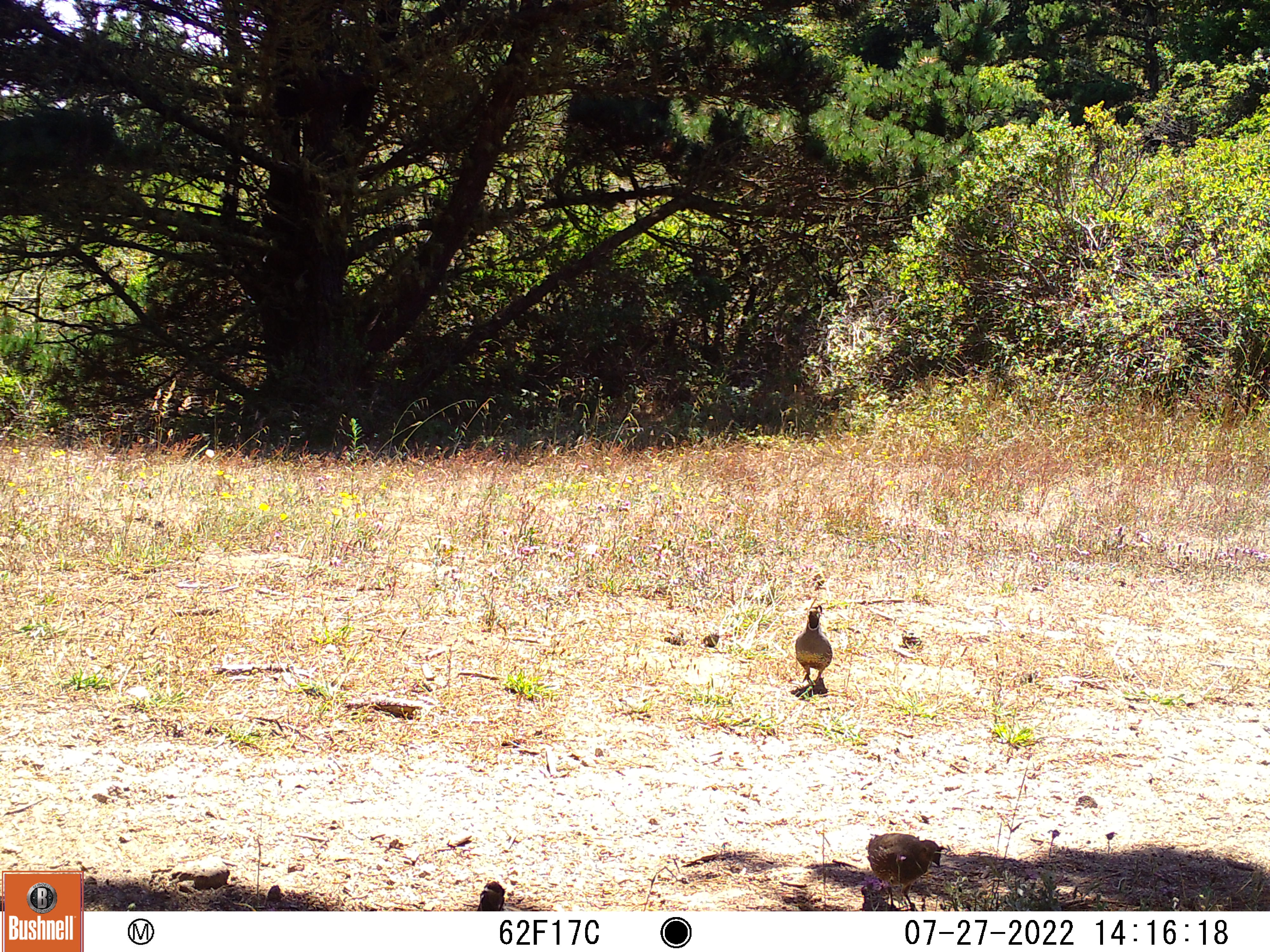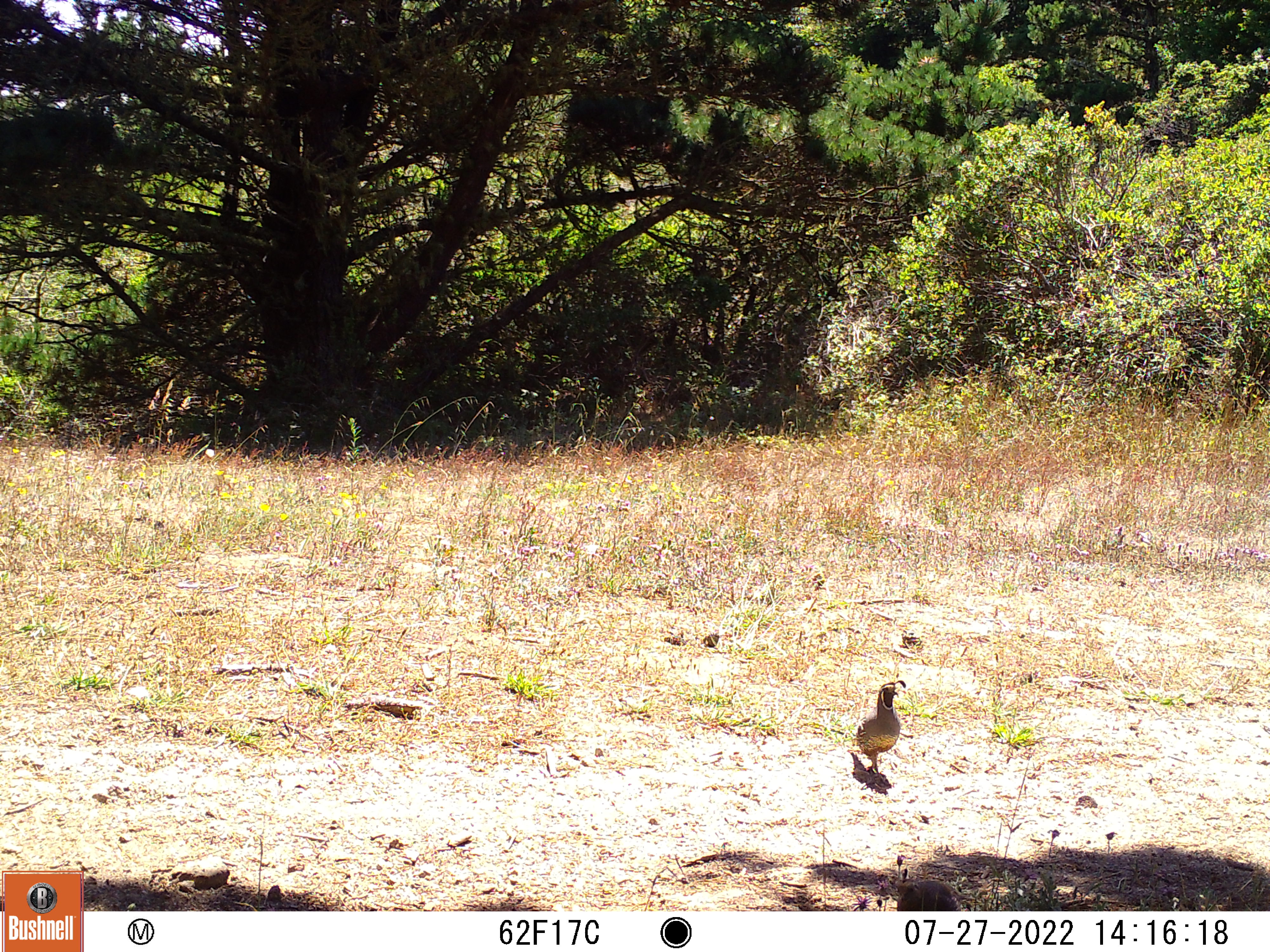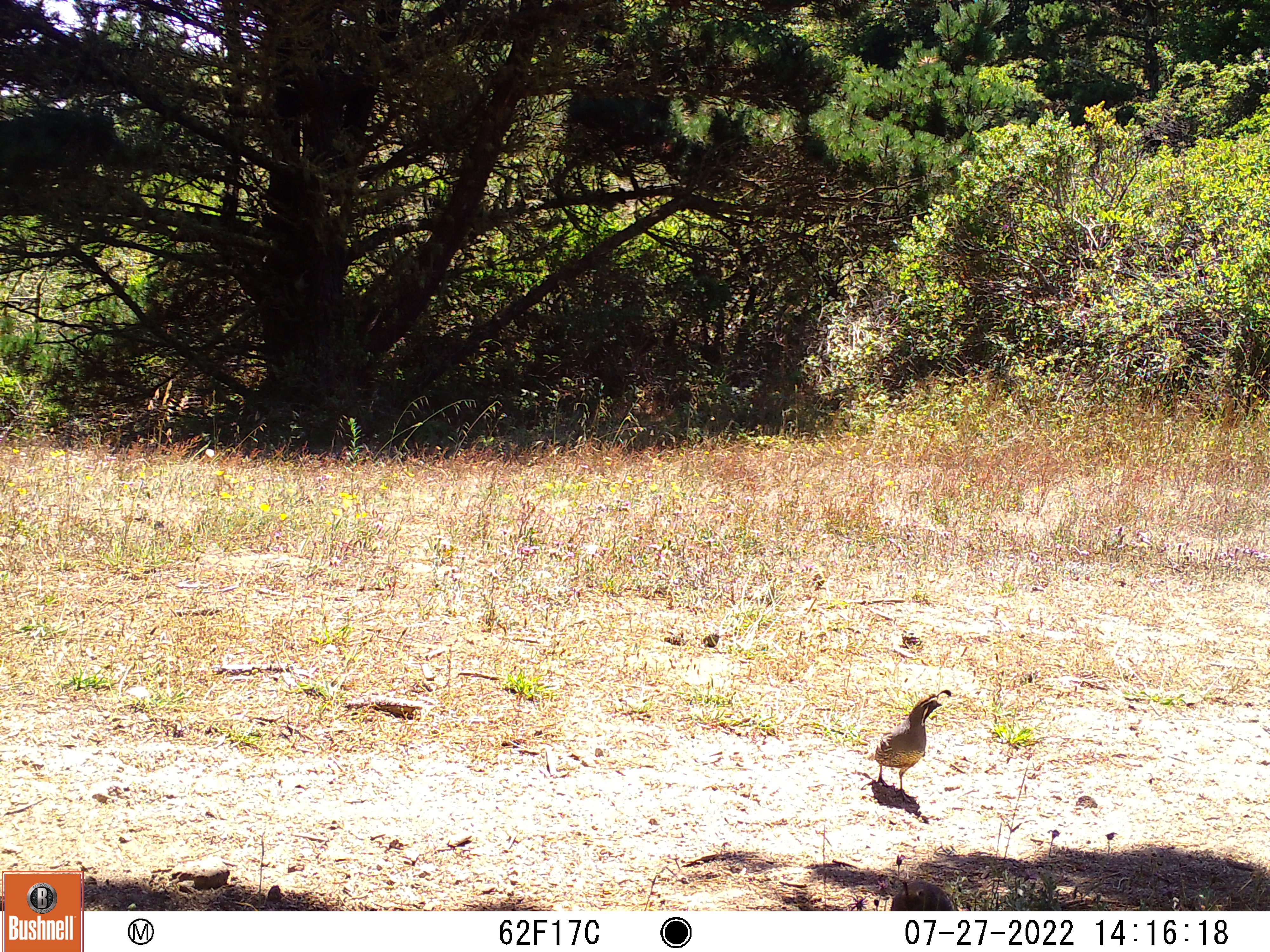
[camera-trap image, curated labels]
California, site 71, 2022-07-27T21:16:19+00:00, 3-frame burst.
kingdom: Animalia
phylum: Chordata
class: Aves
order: Galliformes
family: Odontophoridae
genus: Callipepla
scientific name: Callipepla californica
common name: california quail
California quail (Callipepla californica).